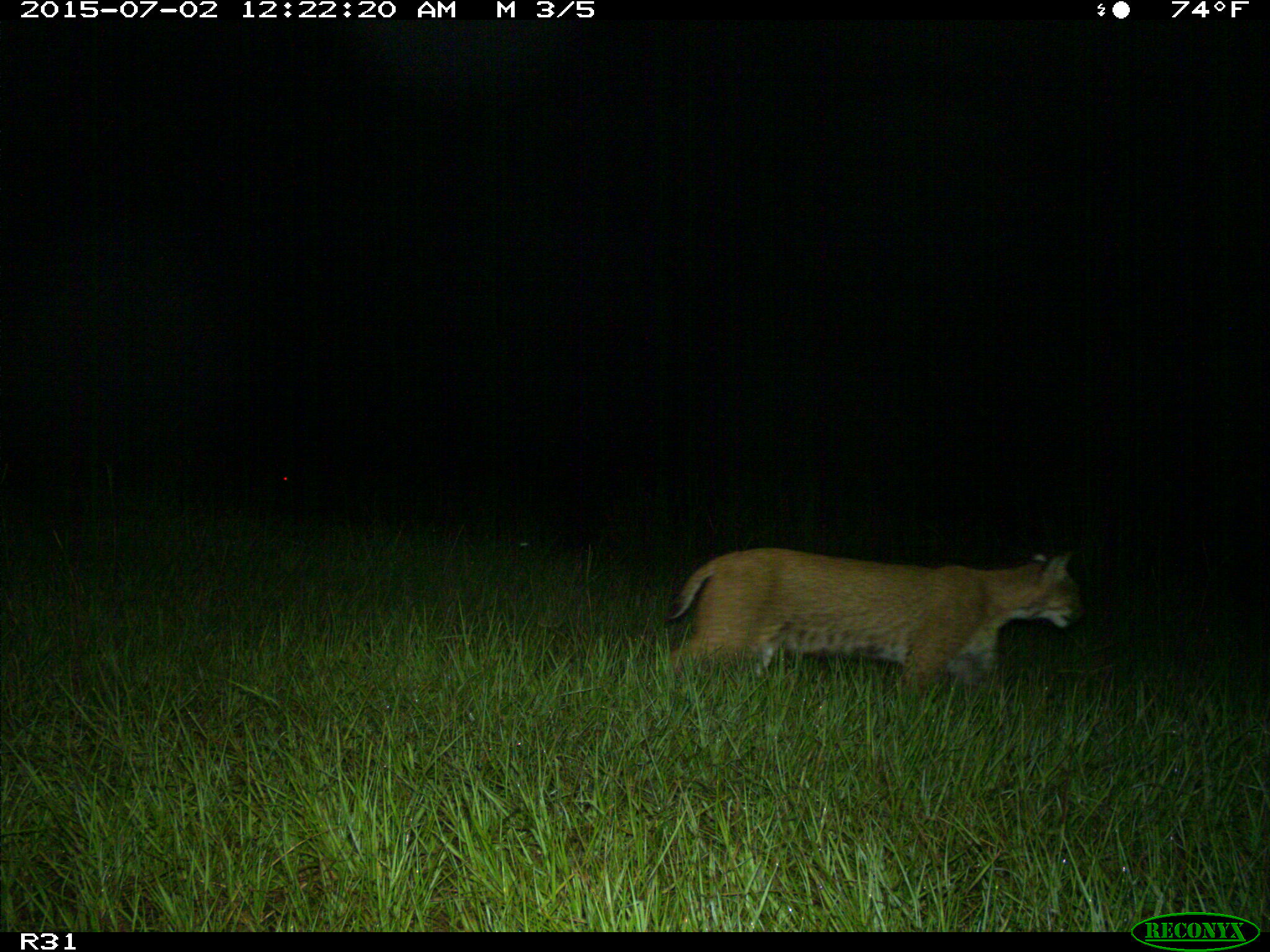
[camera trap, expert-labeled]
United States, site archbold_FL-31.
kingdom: Animalia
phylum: Chordata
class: Mammalia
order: Carnivora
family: Felidae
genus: Lynx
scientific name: Lynx rufus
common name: bobcat